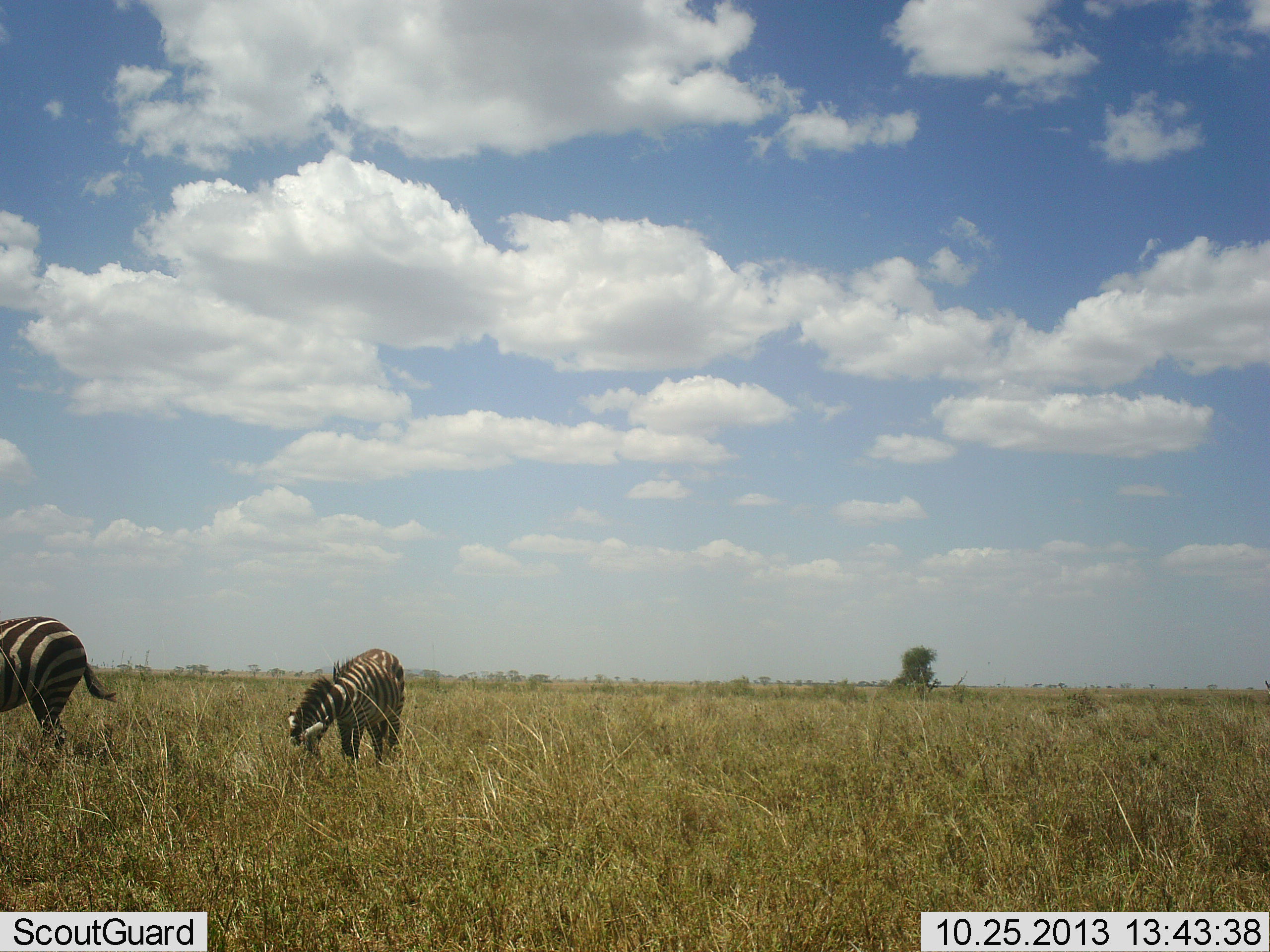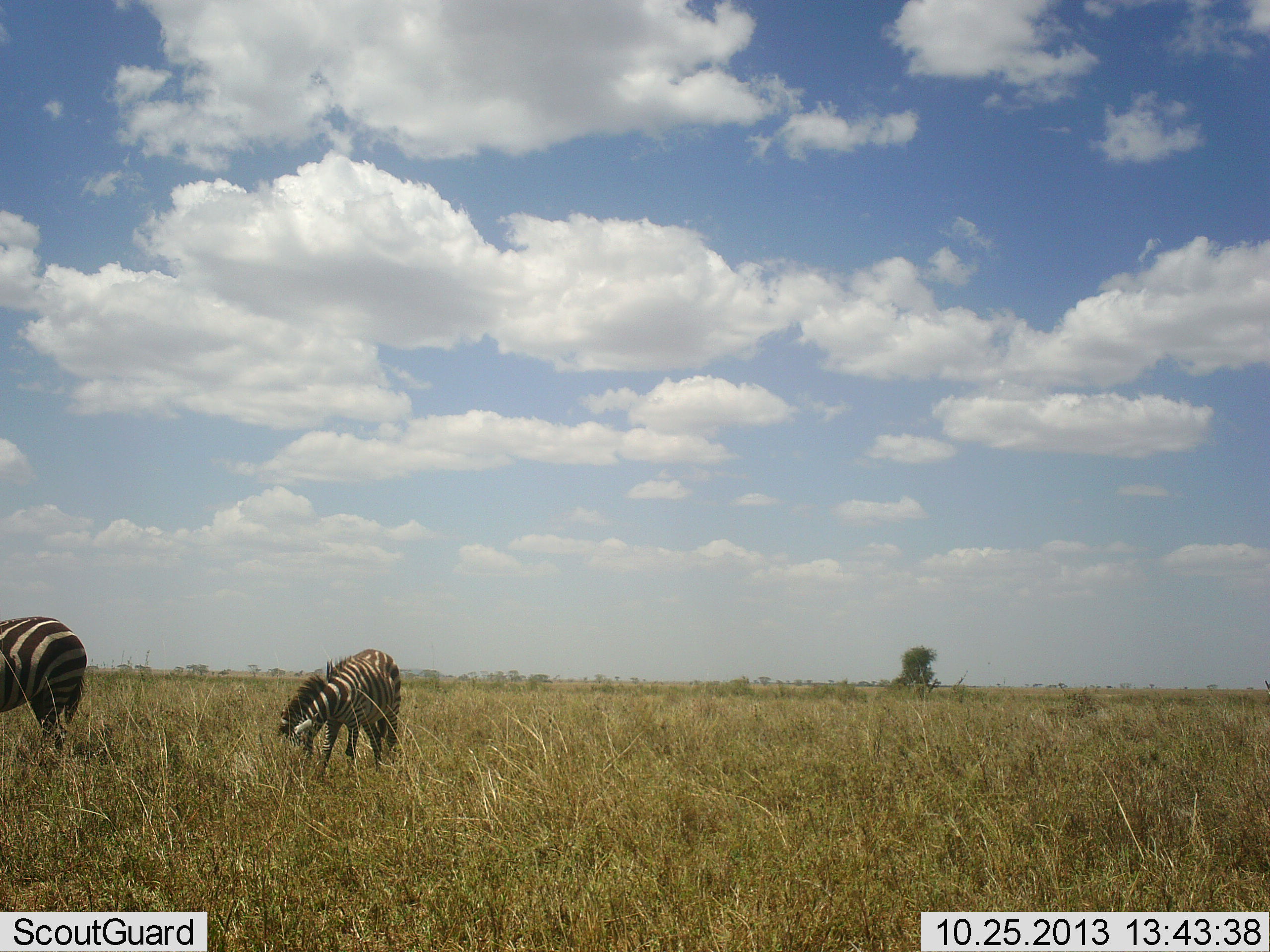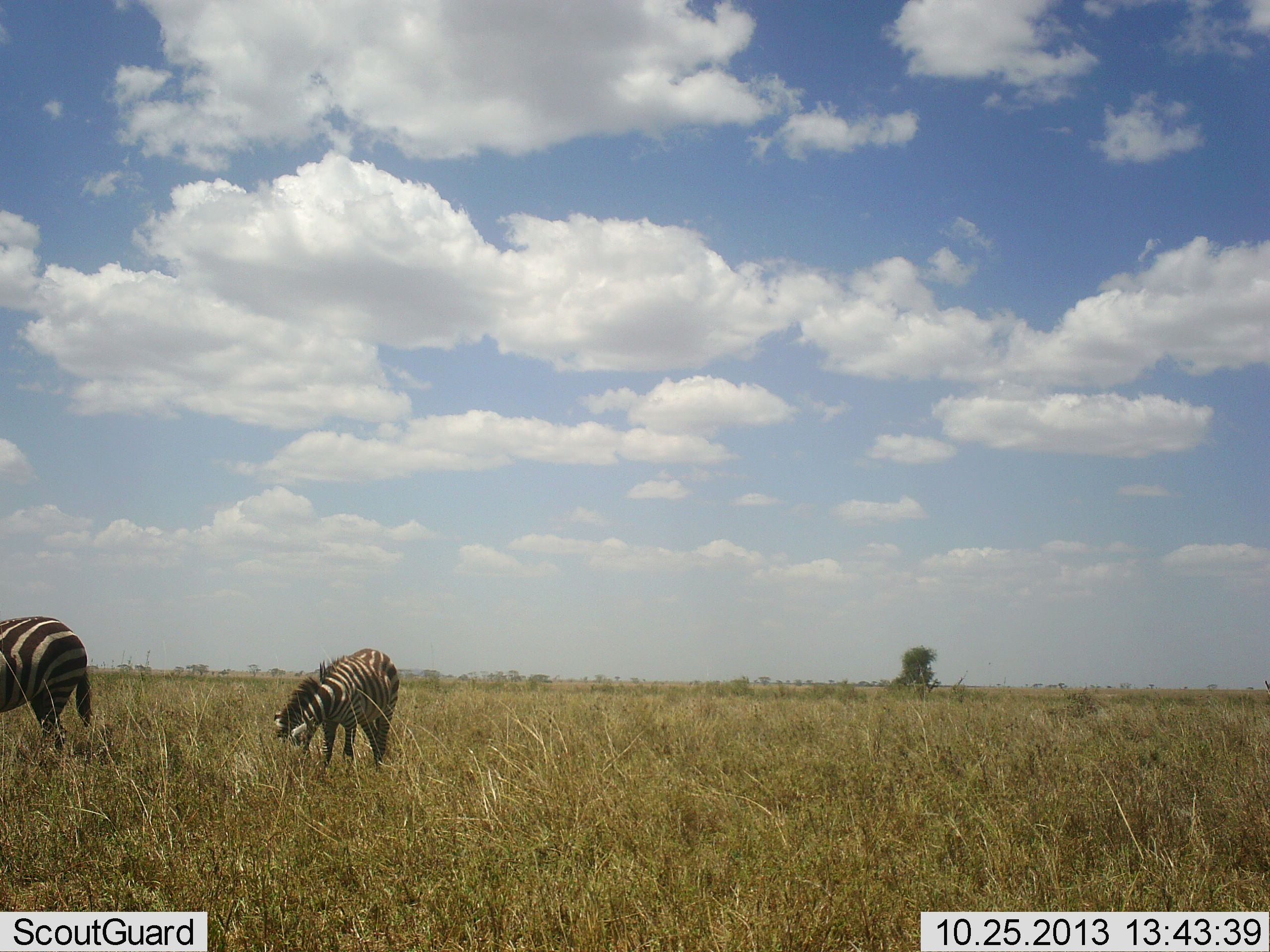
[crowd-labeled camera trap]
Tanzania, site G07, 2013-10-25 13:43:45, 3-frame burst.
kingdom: Animalia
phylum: Chordata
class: Mammalia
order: Perissodactyla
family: Equidae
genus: Equus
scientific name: Equus quagga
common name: plains zebra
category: zebra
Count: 2.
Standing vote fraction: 70%.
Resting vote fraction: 0%.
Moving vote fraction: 20%.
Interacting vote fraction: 0%.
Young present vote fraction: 20%.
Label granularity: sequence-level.